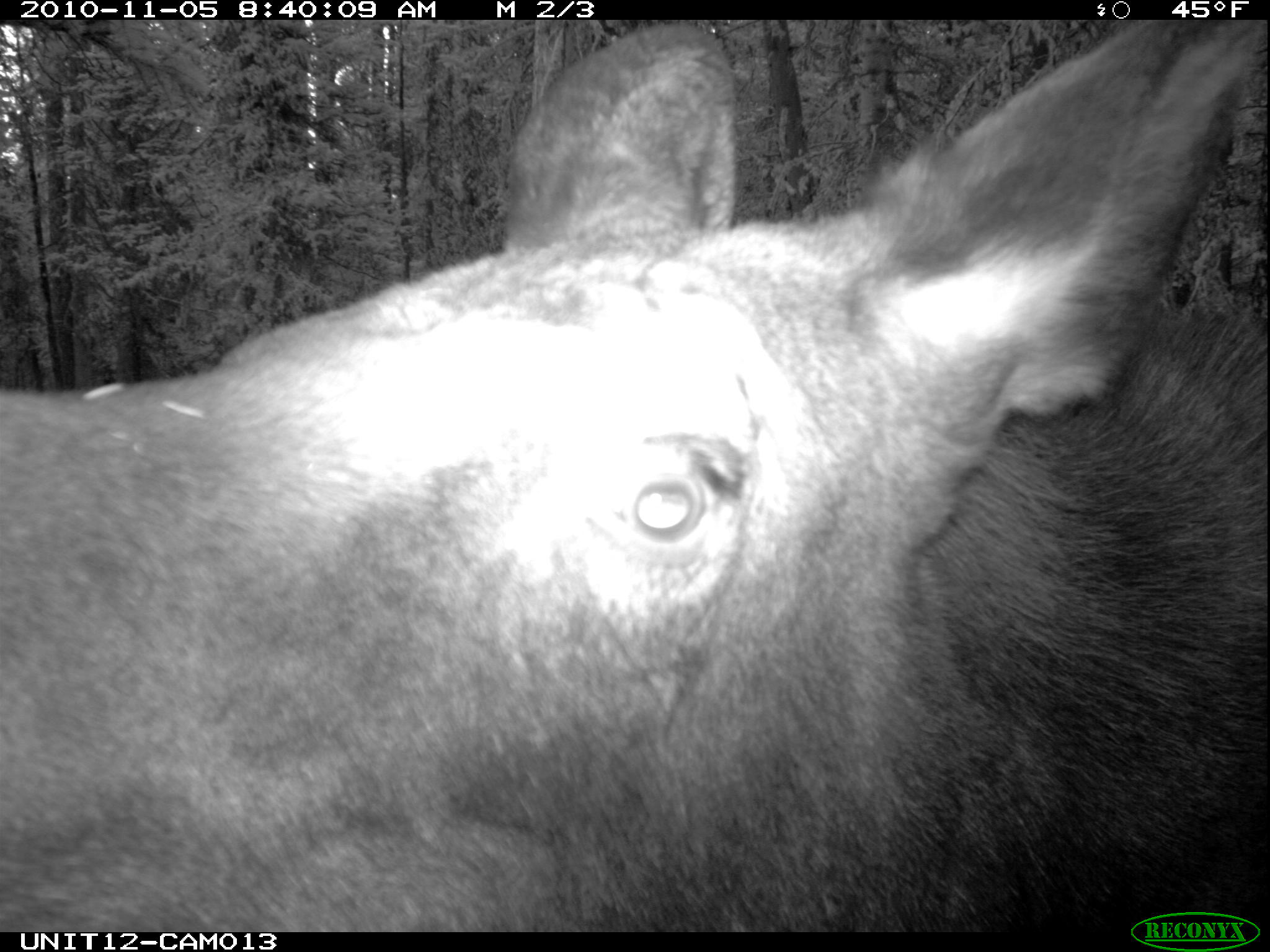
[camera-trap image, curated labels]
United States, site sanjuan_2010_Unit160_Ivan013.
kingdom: Animalia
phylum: Chordata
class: Mammalia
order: Artiodactyla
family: Cervidae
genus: Alces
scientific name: Alces alces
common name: moose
Alces alces (moose).